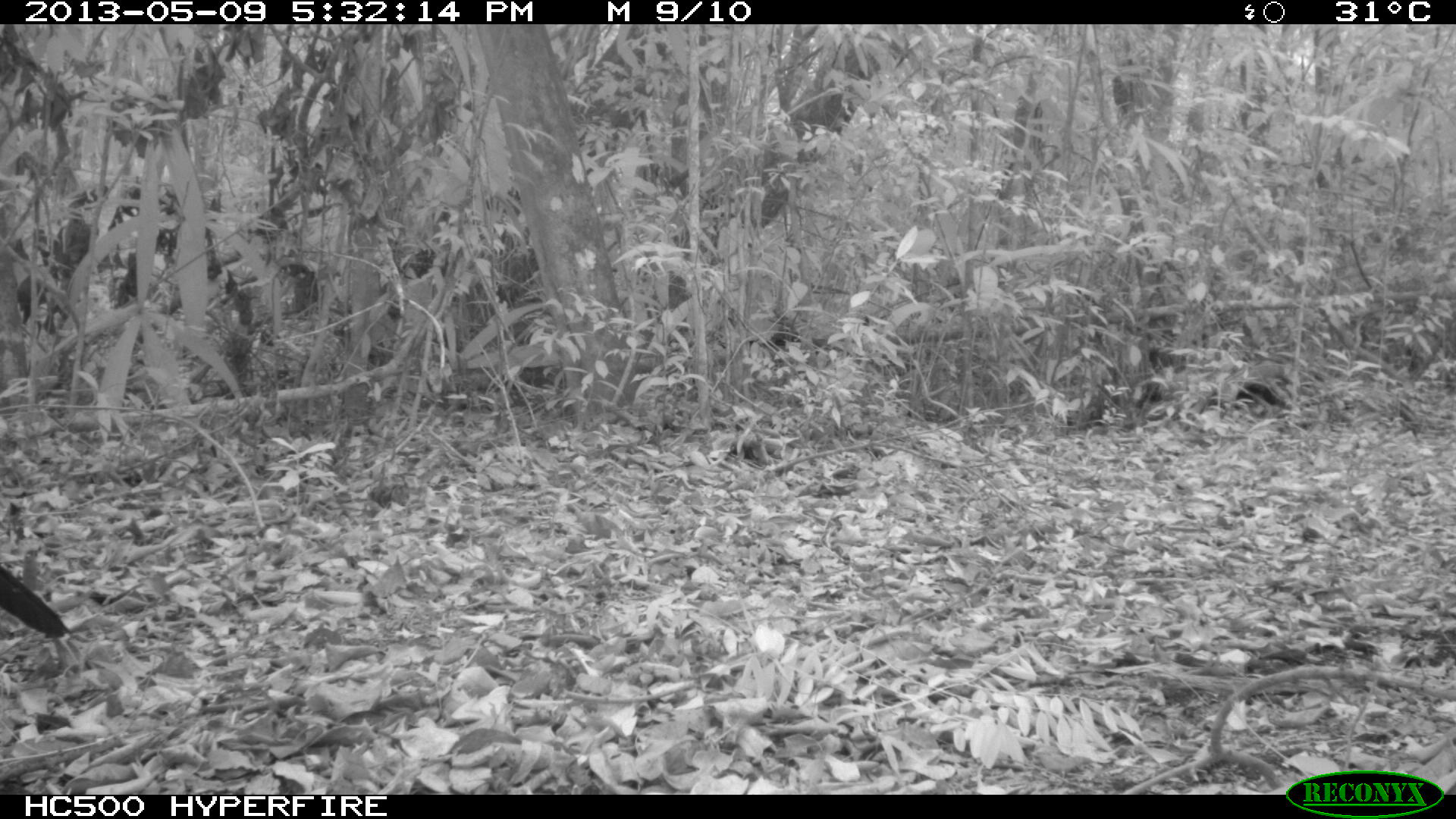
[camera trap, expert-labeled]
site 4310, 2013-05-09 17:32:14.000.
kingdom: Animalia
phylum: Chordata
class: Aves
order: Galliformes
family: Cracidae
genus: Crax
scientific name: Crax rubra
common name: great curassow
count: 1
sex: male